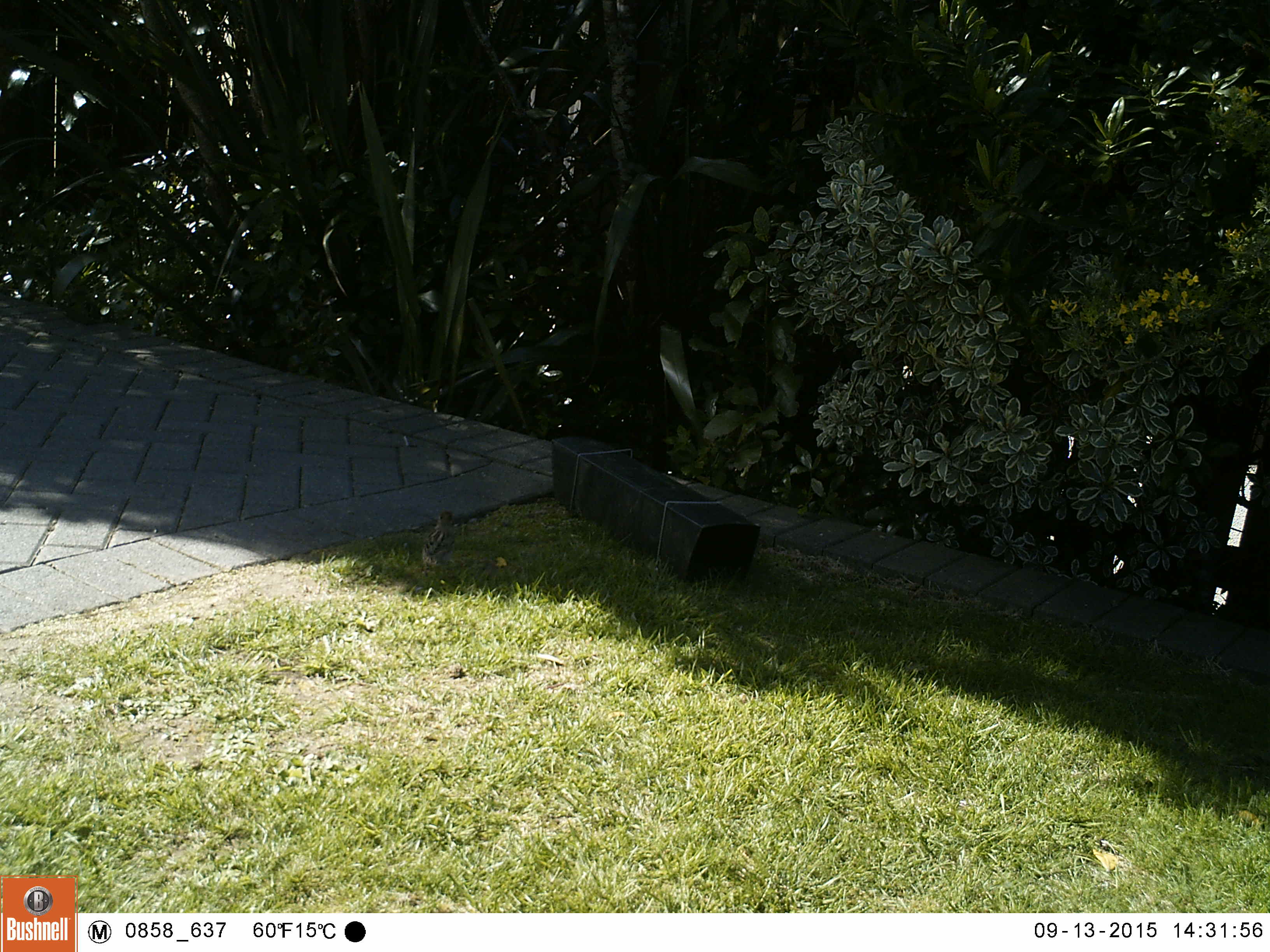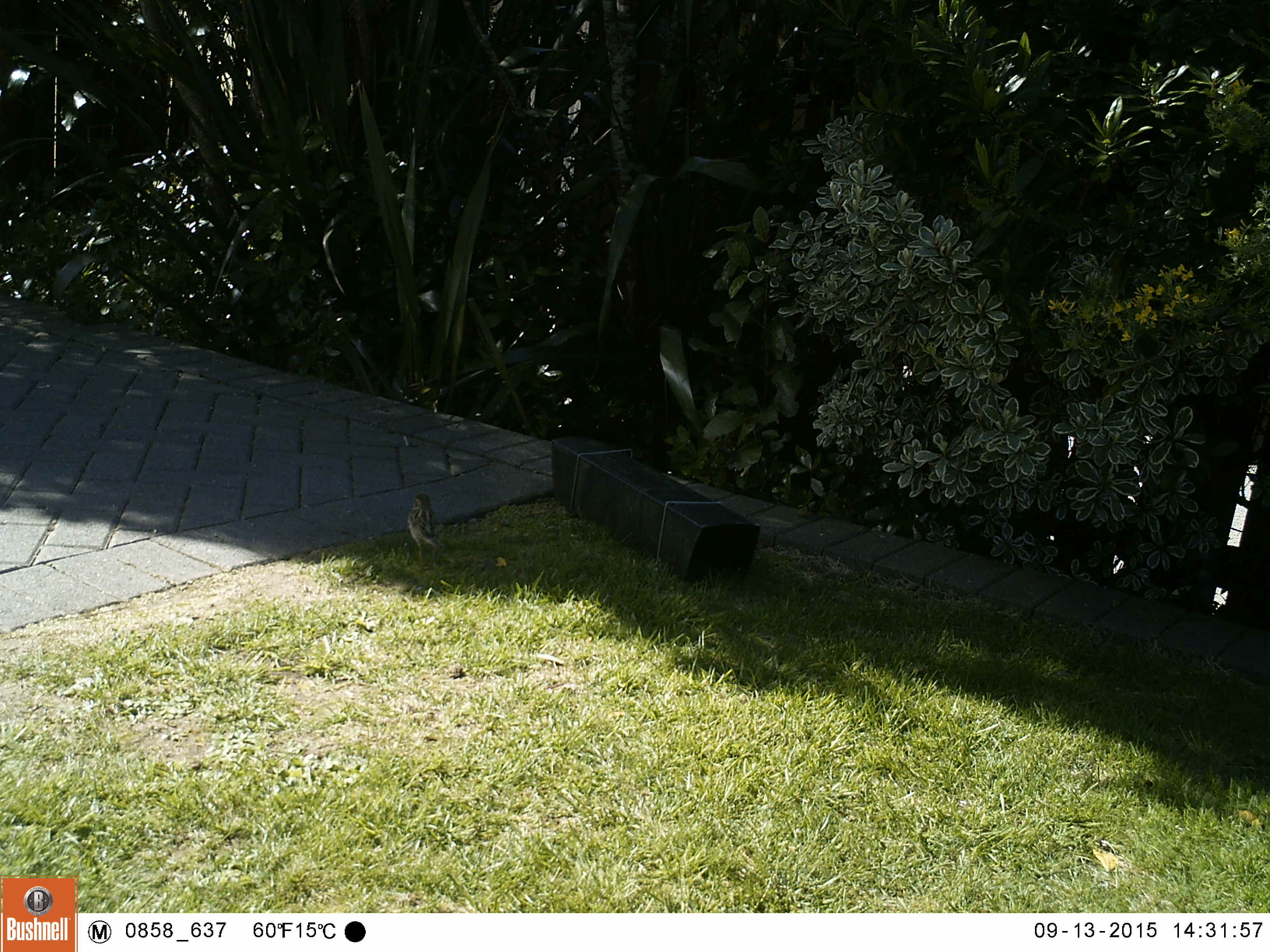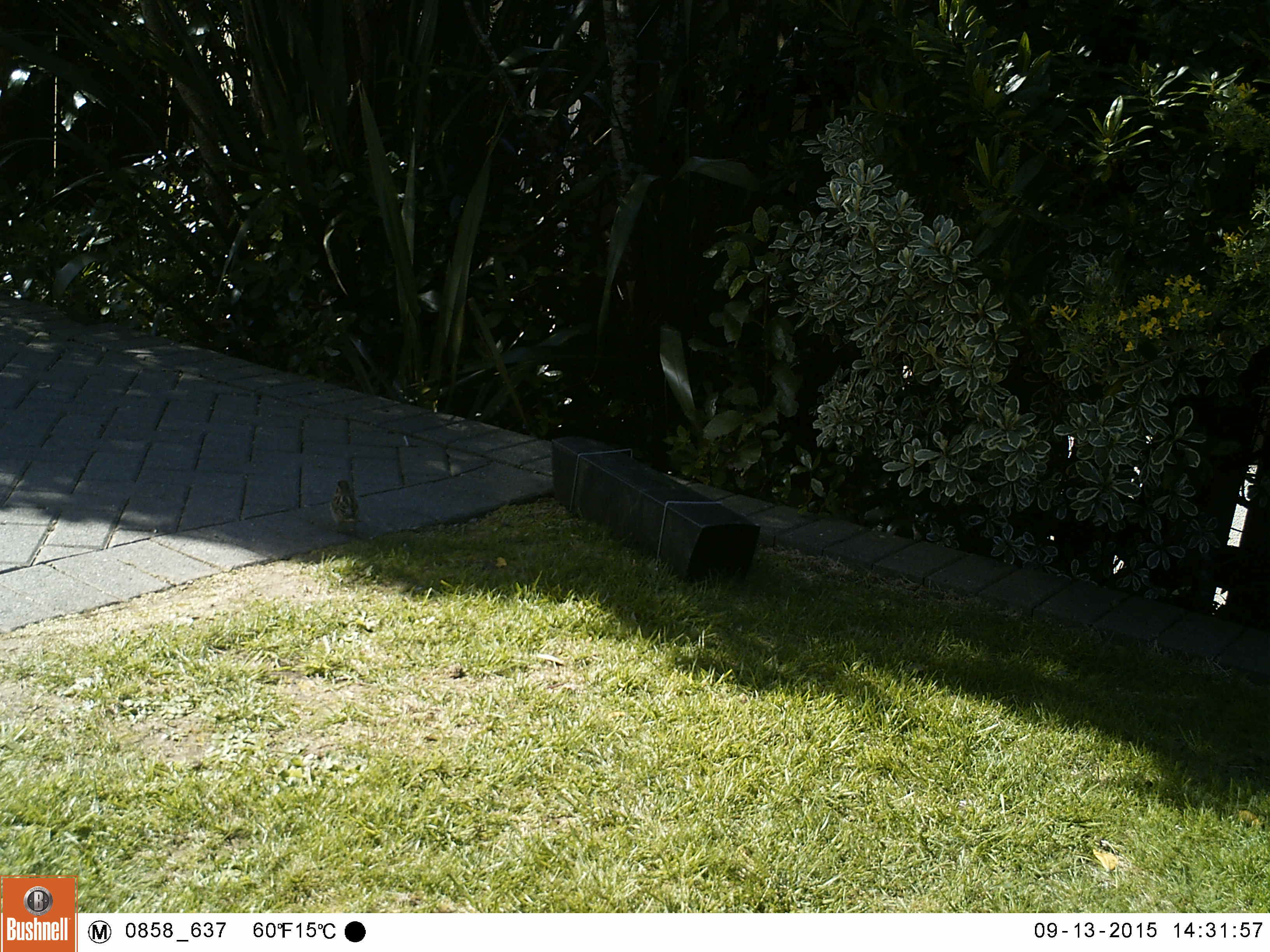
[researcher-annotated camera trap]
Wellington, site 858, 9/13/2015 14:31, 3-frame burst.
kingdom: Animalia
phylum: Chordata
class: Aves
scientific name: Aves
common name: bird